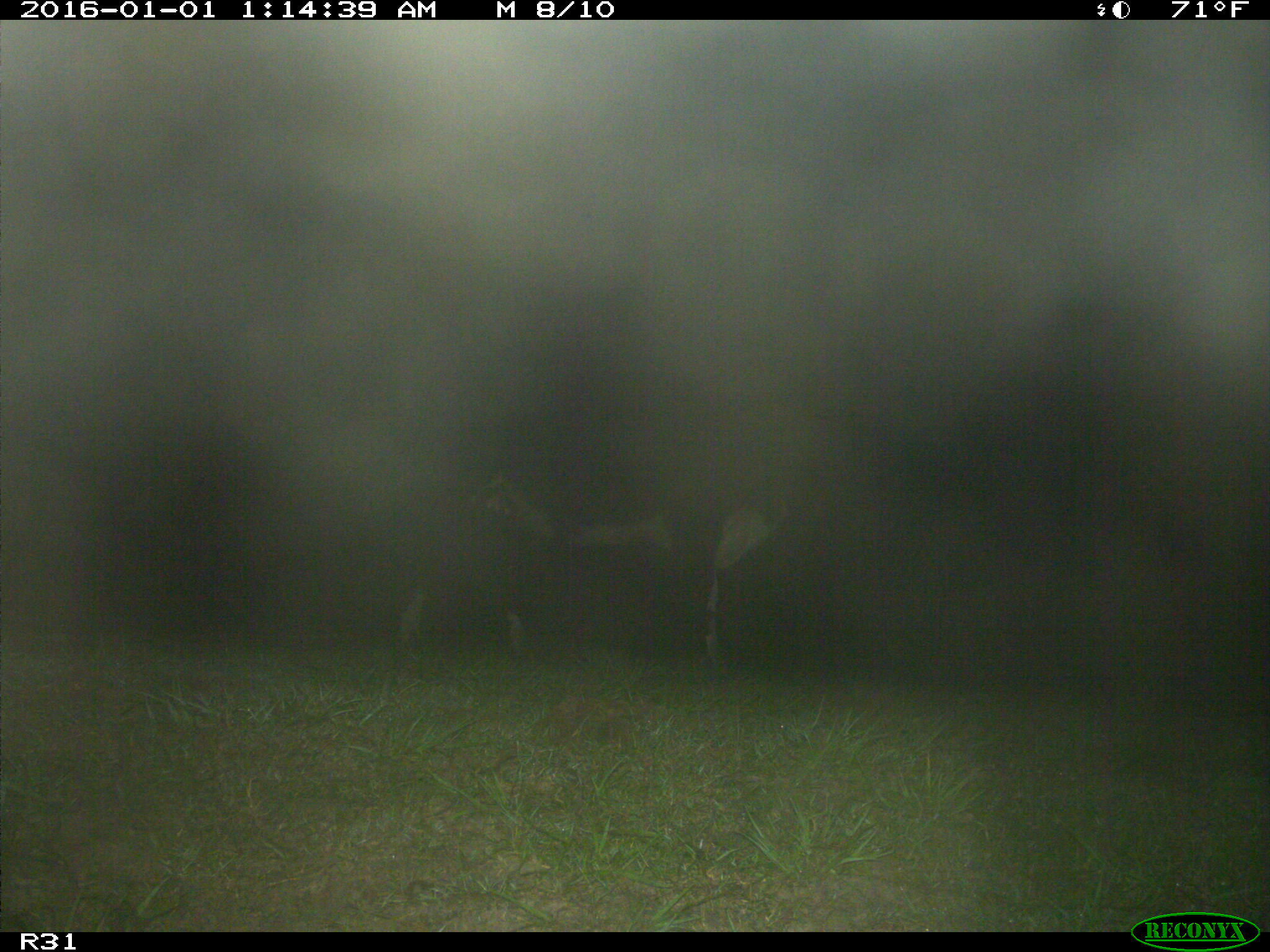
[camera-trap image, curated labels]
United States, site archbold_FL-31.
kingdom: Animalia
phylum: Chordata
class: Mammalia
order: Artiodactyla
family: Bovidae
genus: Bos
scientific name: Bos taurus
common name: domestic cow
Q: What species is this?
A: Bos taurus (domestic cow).